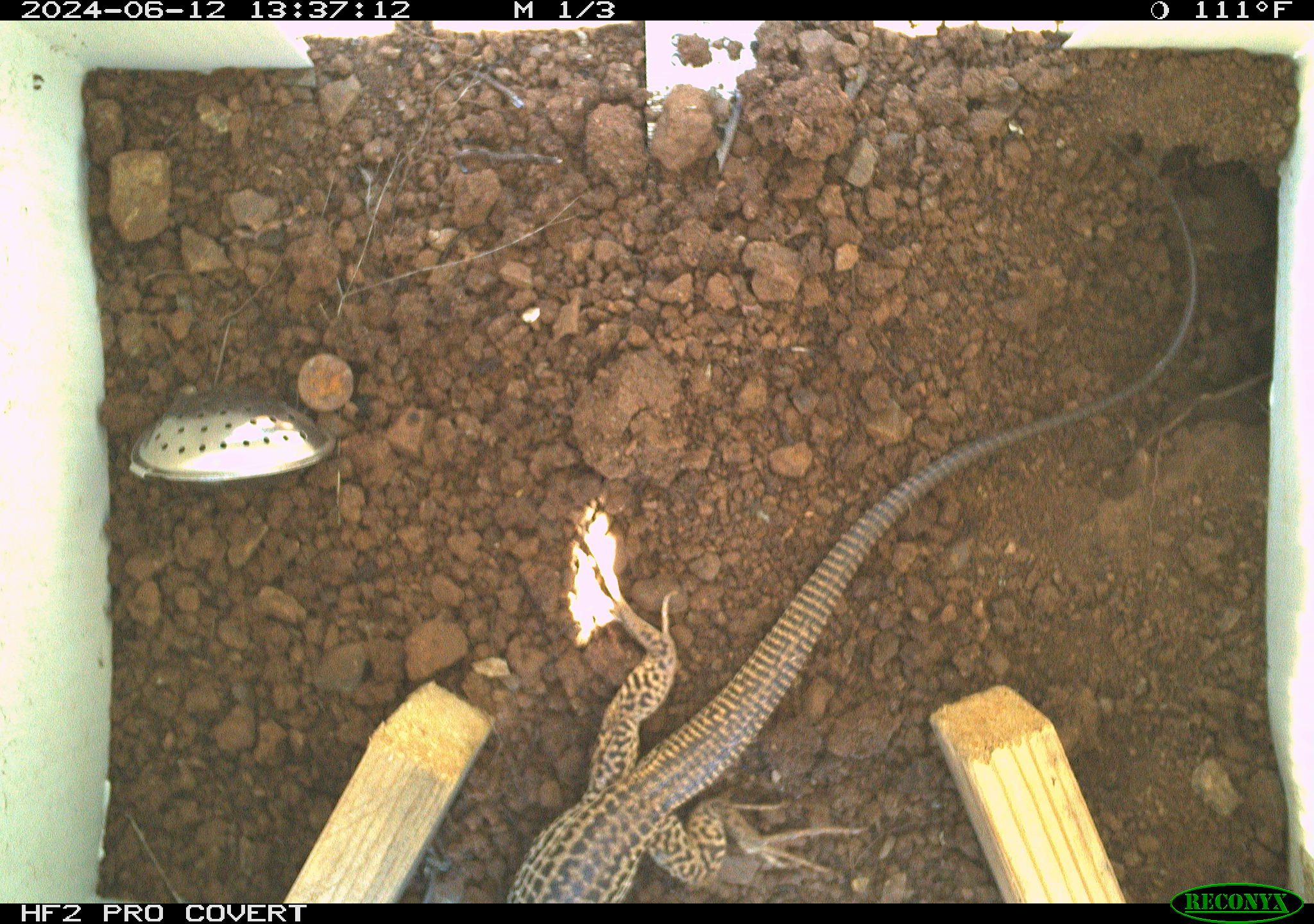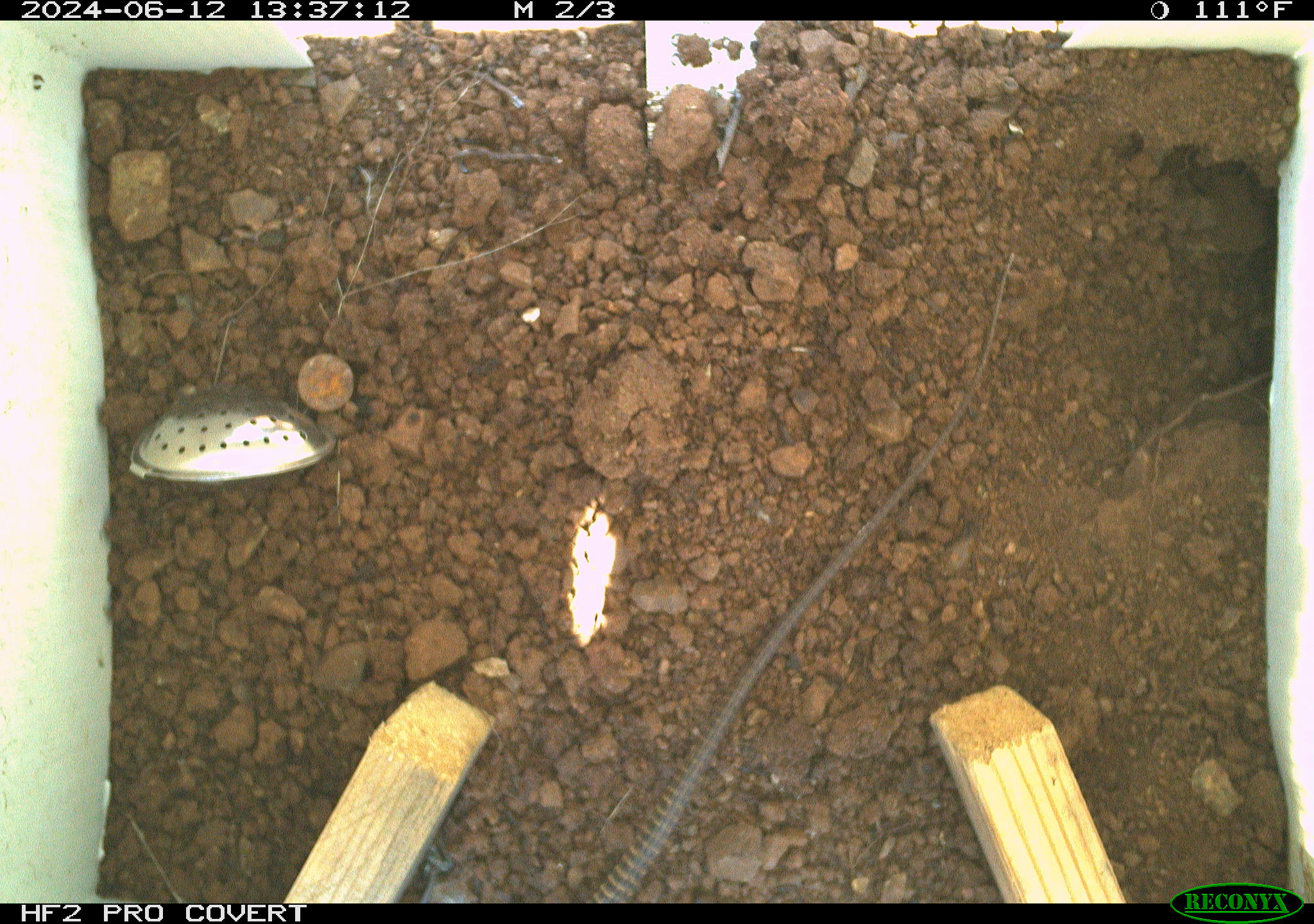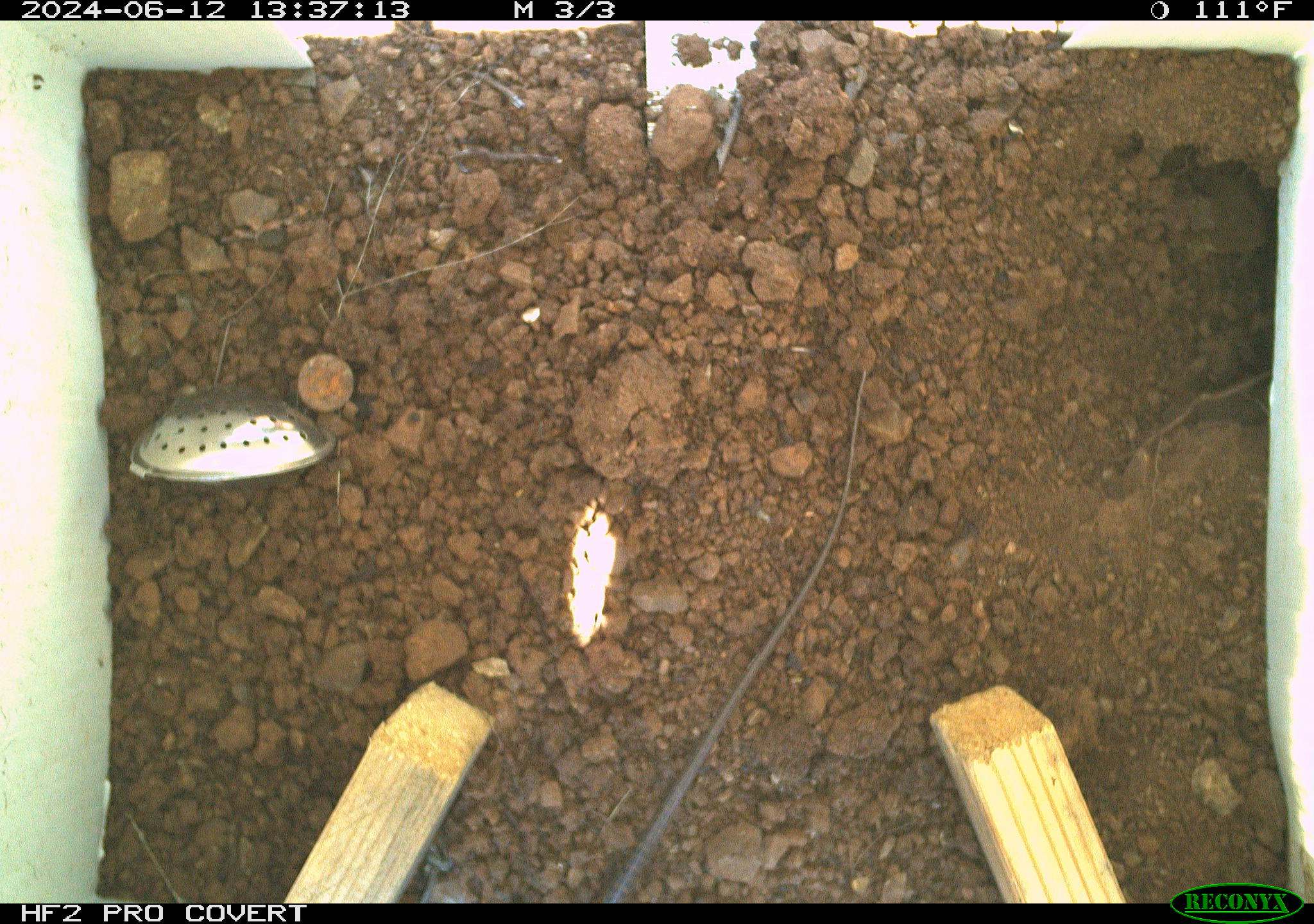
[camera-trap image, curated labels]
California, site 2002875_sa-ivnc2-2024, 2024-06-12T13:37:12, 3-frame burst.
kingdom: Animalia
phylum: Chordata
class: Reptilia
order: Squamata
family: Teiidae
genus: Aspidoscelis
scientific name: Aspidoscelis tigris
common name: western whiptail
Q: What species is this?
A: Western whiptail (Aspidoscelis tigris).